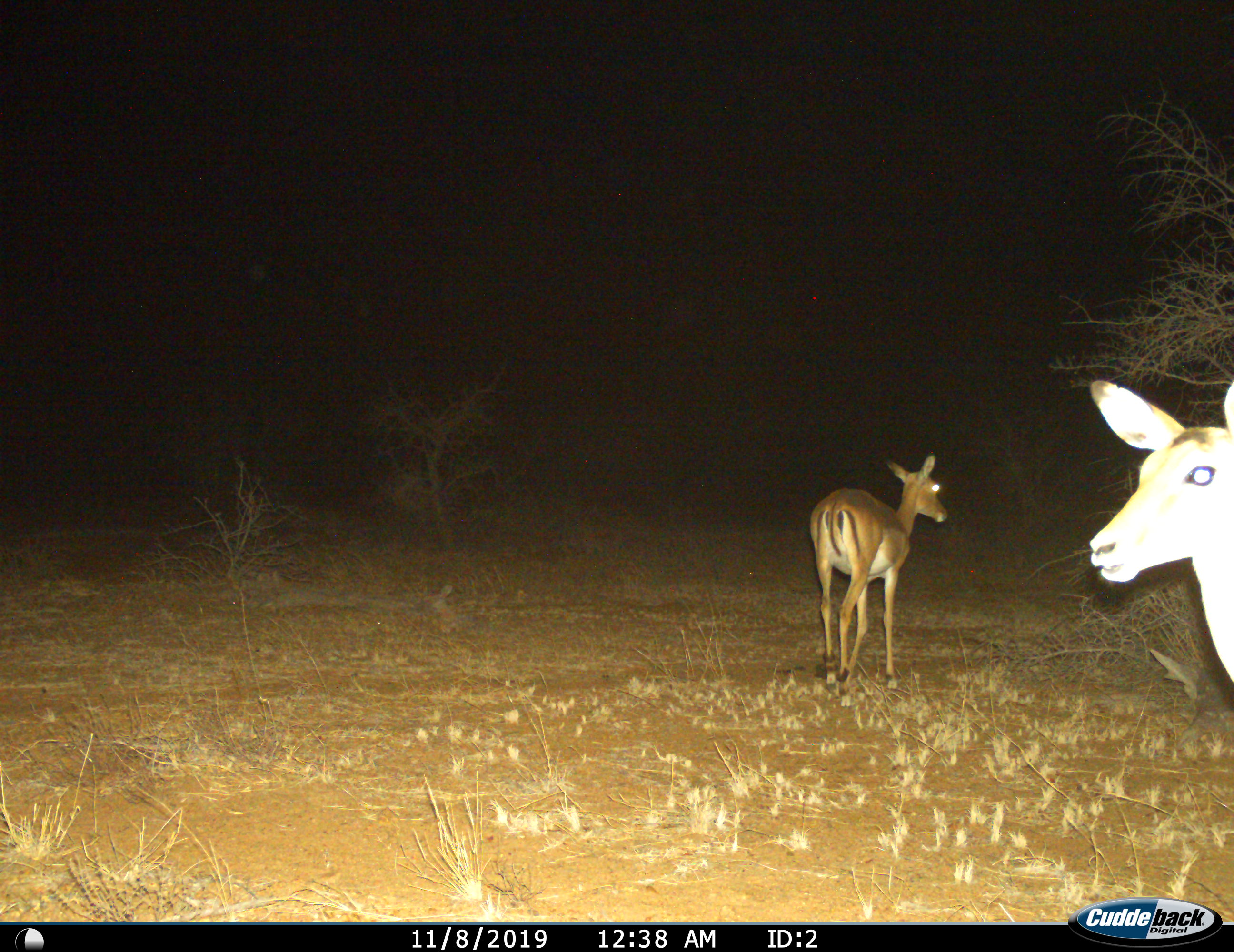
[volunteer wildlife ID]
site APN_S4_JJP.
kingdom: Animalia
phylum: Chordata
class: Mammalia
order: Artiodactyla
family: Bovidae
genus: Aepyceros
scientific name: Aepyceros melampus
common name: impala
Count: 2.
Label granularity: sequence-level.